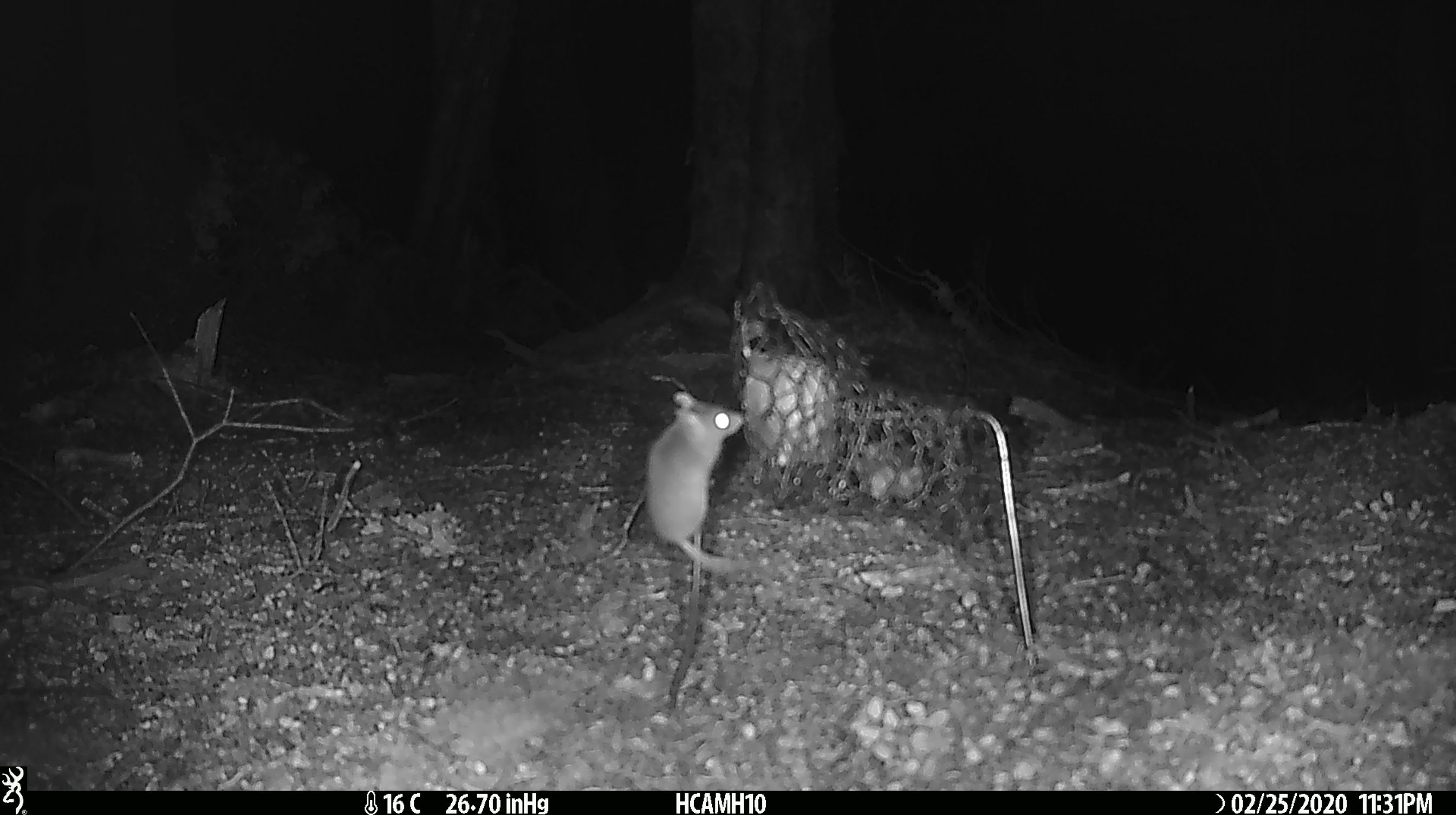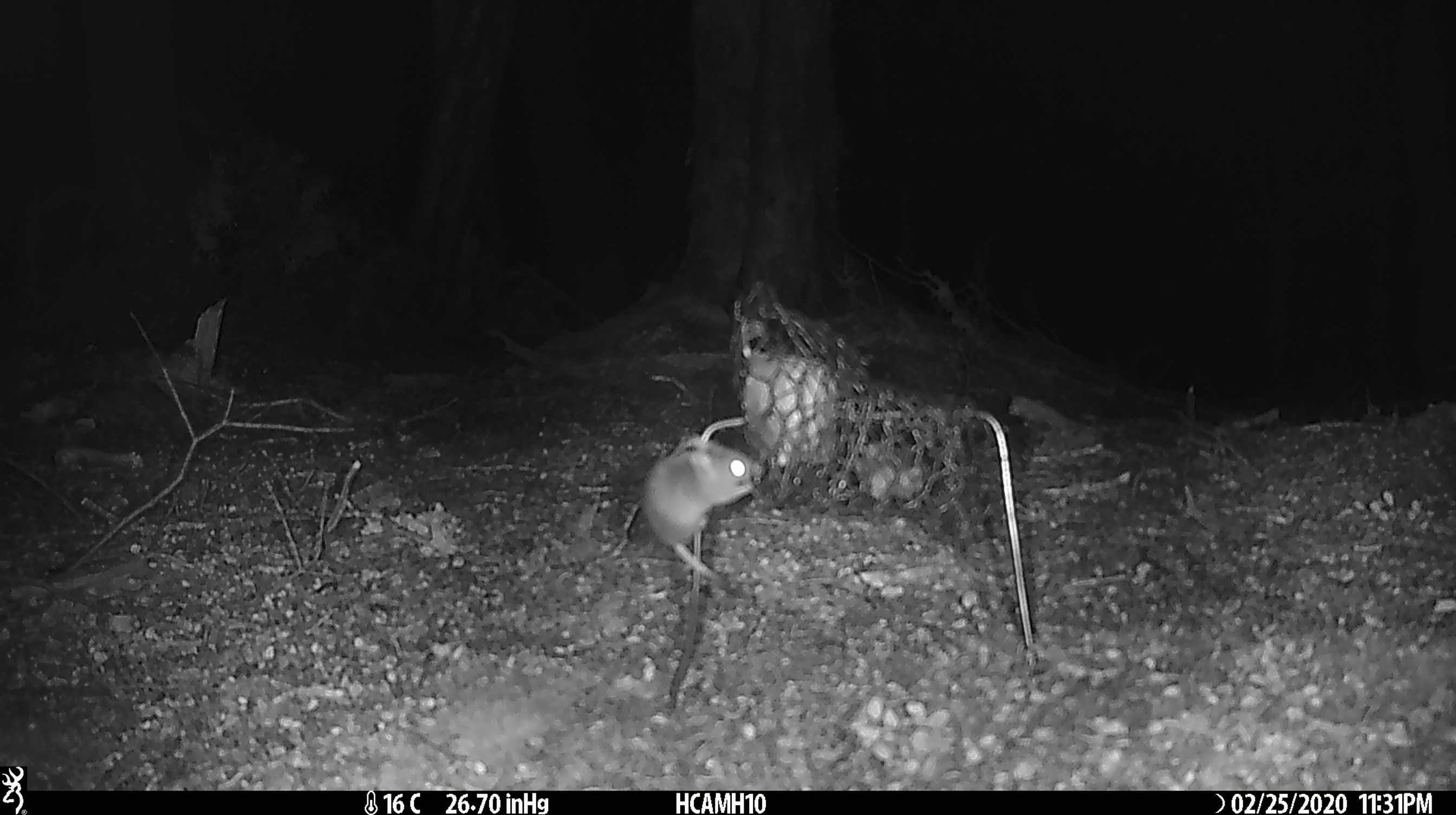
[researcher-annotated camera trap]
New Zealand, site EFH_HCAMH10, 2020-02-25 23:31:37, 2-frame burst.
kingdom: Animalia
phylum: Chordata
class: Mammalia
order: Rodentia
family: Muridae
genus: Mus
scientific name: Mus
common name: mouse